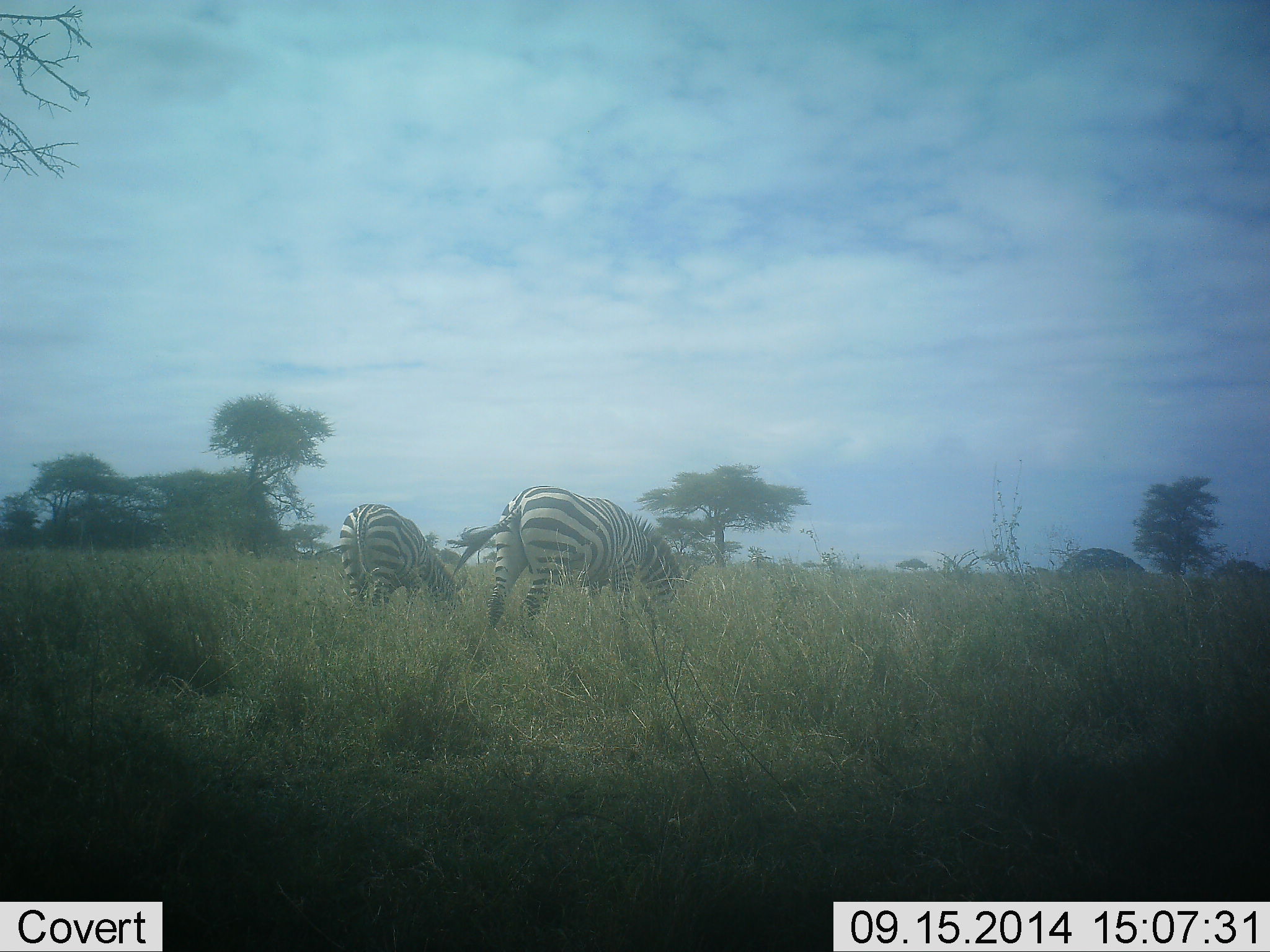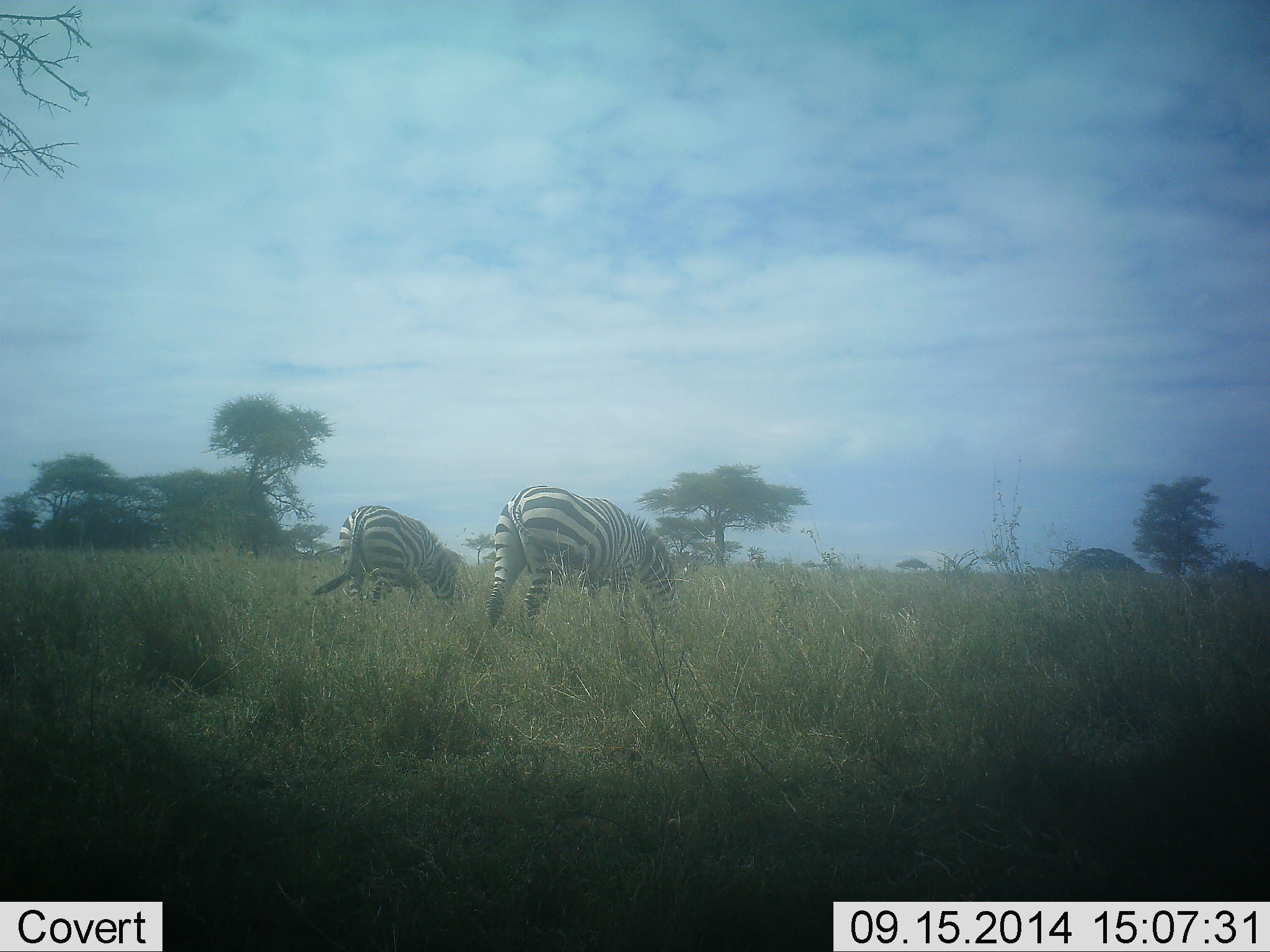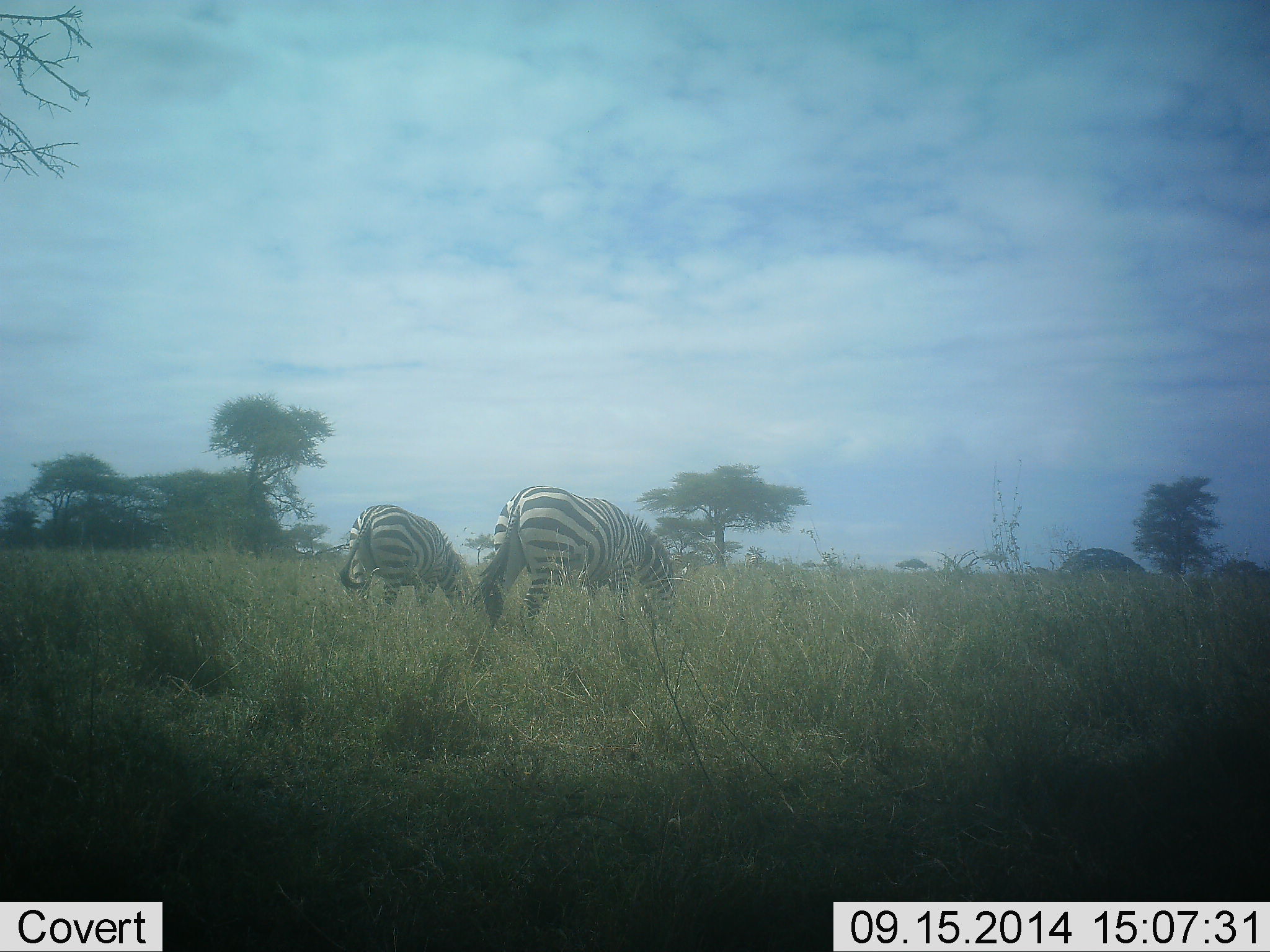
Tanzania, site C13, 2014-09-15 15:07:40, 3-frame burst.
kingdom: Animalia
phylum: Chordata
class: Mammalia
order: Perissodactyla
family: Equidae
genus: Equus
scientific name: Equus quagga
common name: plains zebra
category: zebra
Zebra (plains zebra) (Equus quagga), count 2. Behavior (volunteer vote fractions): standing 0%, resting 0%, moving 10%, interacting 0%. Young present (vote fraction): 0%. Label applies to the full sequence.